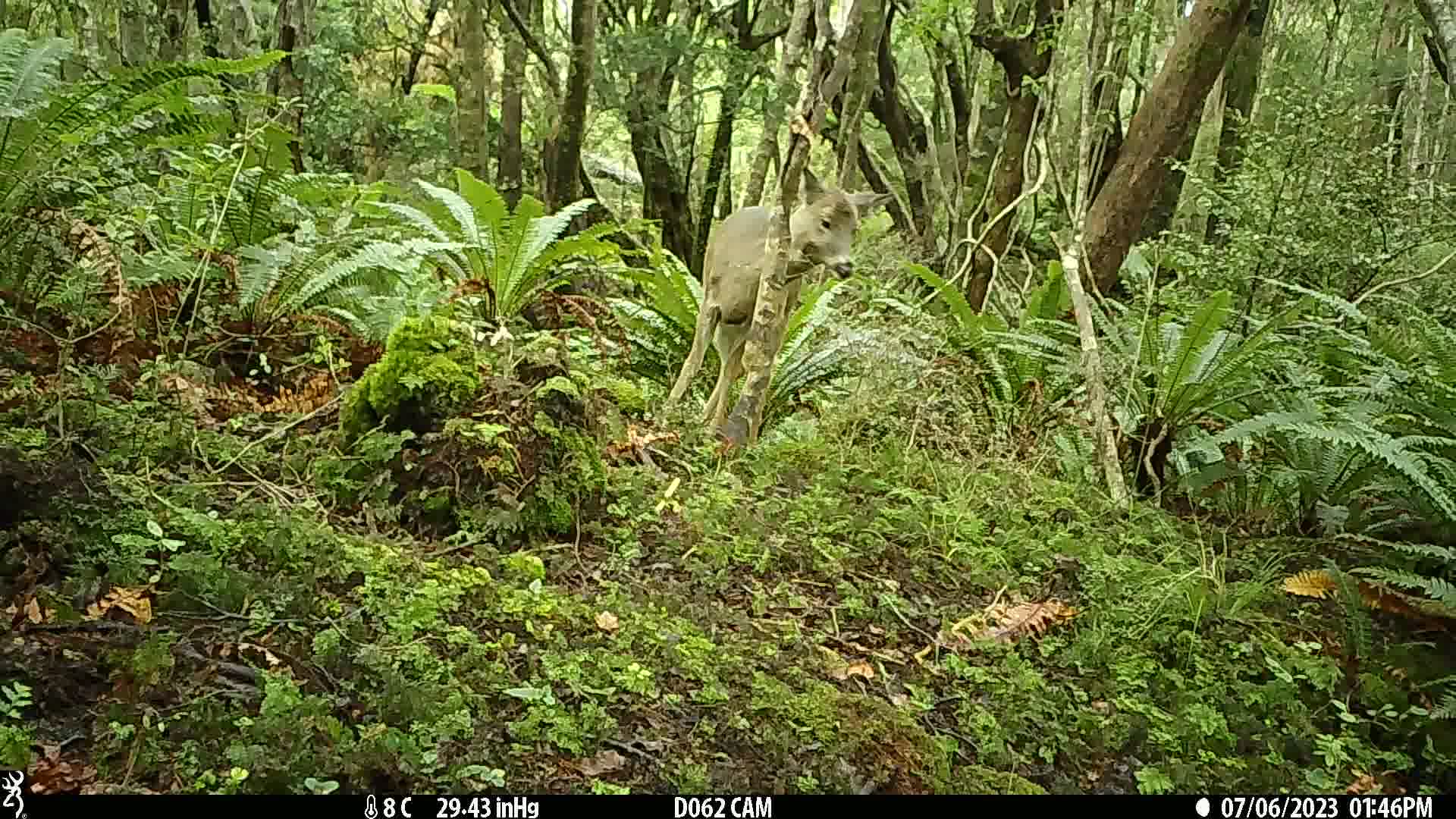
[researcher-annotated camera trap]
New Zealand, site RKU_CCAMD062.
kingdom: Animalia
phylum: Chordata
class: Mammalia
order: Artiodactyla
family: Cervidae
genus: Odocoileus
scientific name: Odocoileus virginianus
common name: white-tailed deer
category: white tailed deer